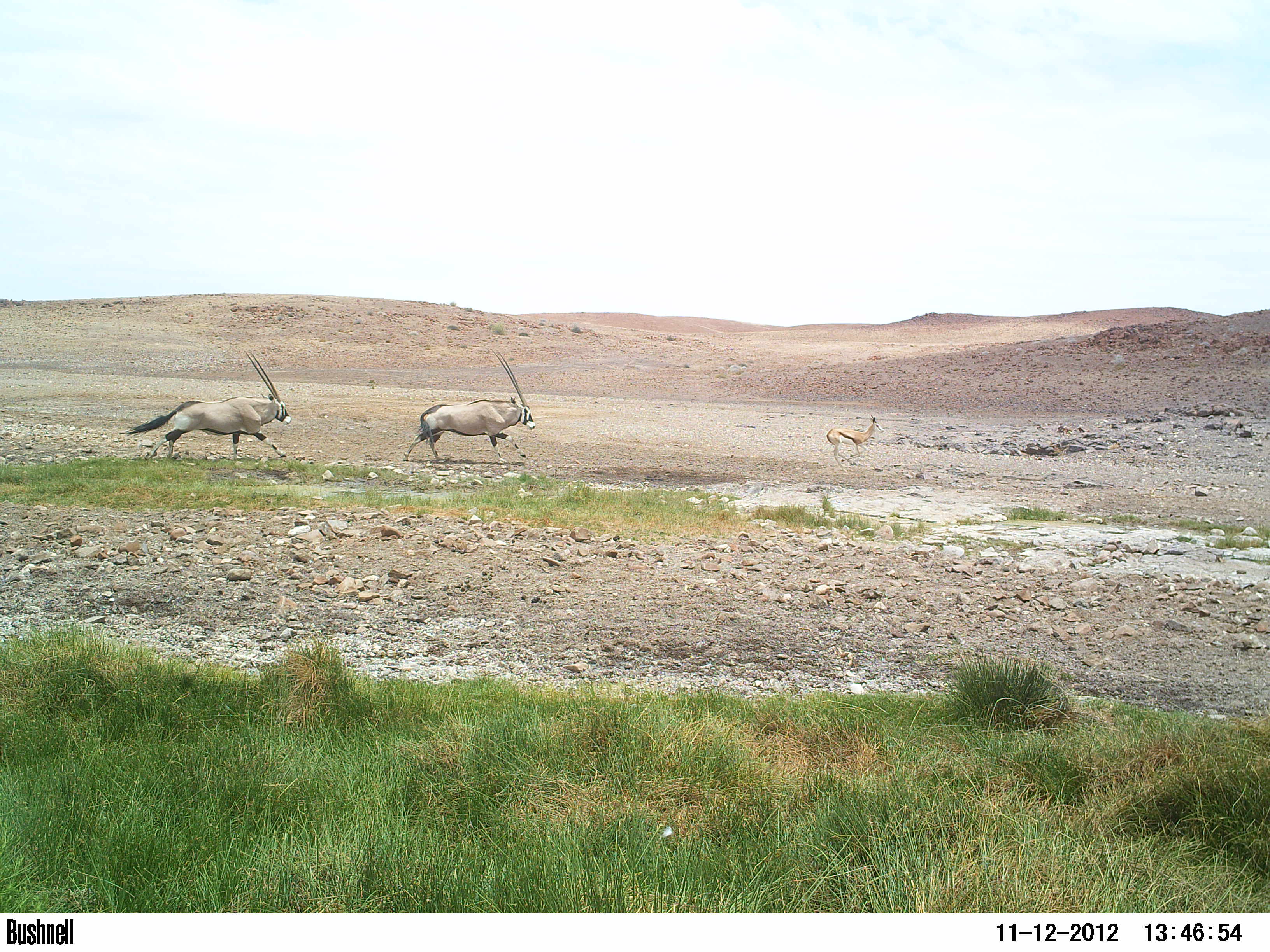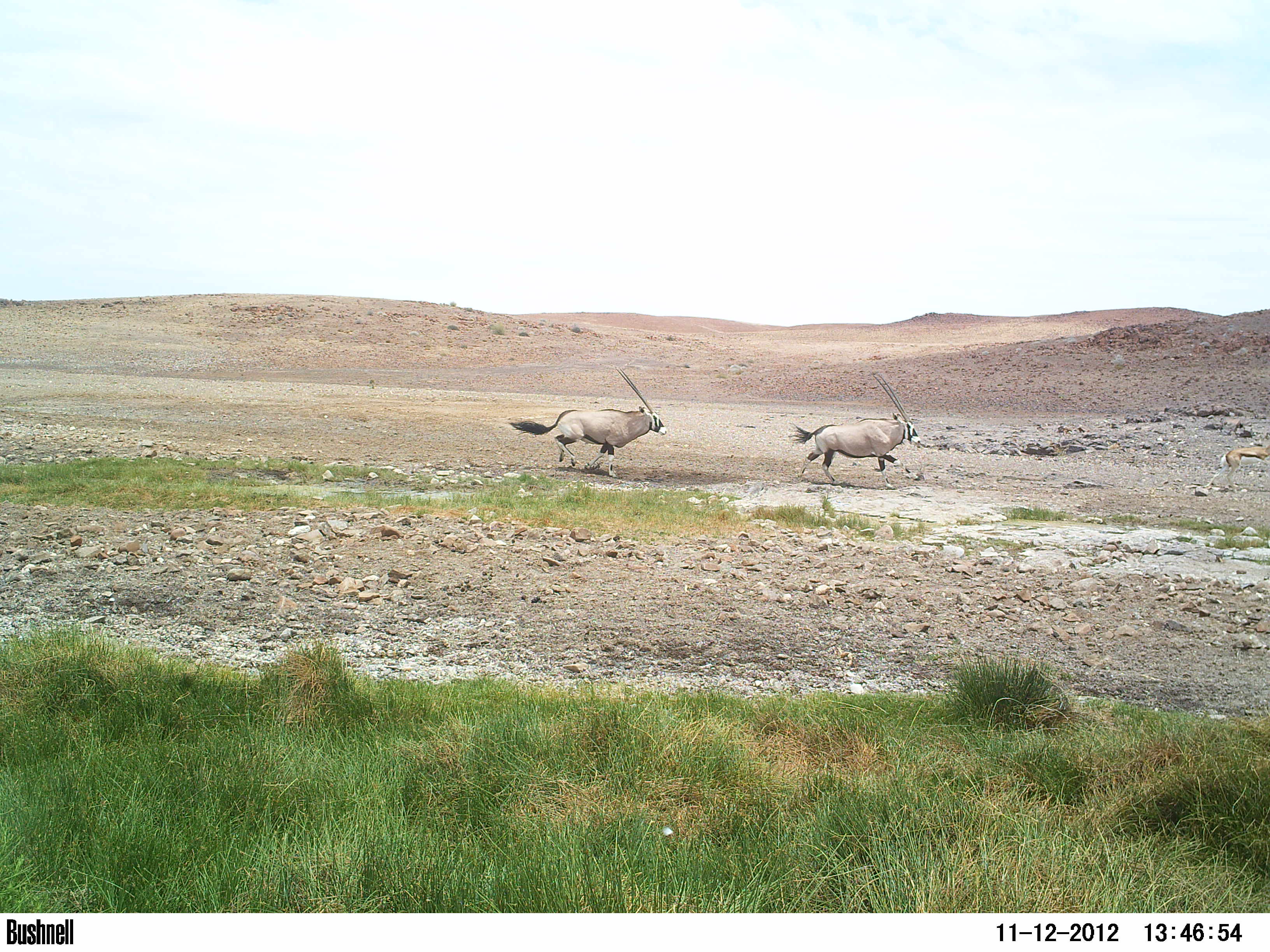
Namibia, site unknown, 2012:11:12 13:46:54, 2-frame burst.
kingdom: Animalia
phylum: Chordata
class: Mammalia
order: Artiodactyla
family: Bovidae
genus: Oryx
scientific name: Oryx gazella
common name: gemsbok